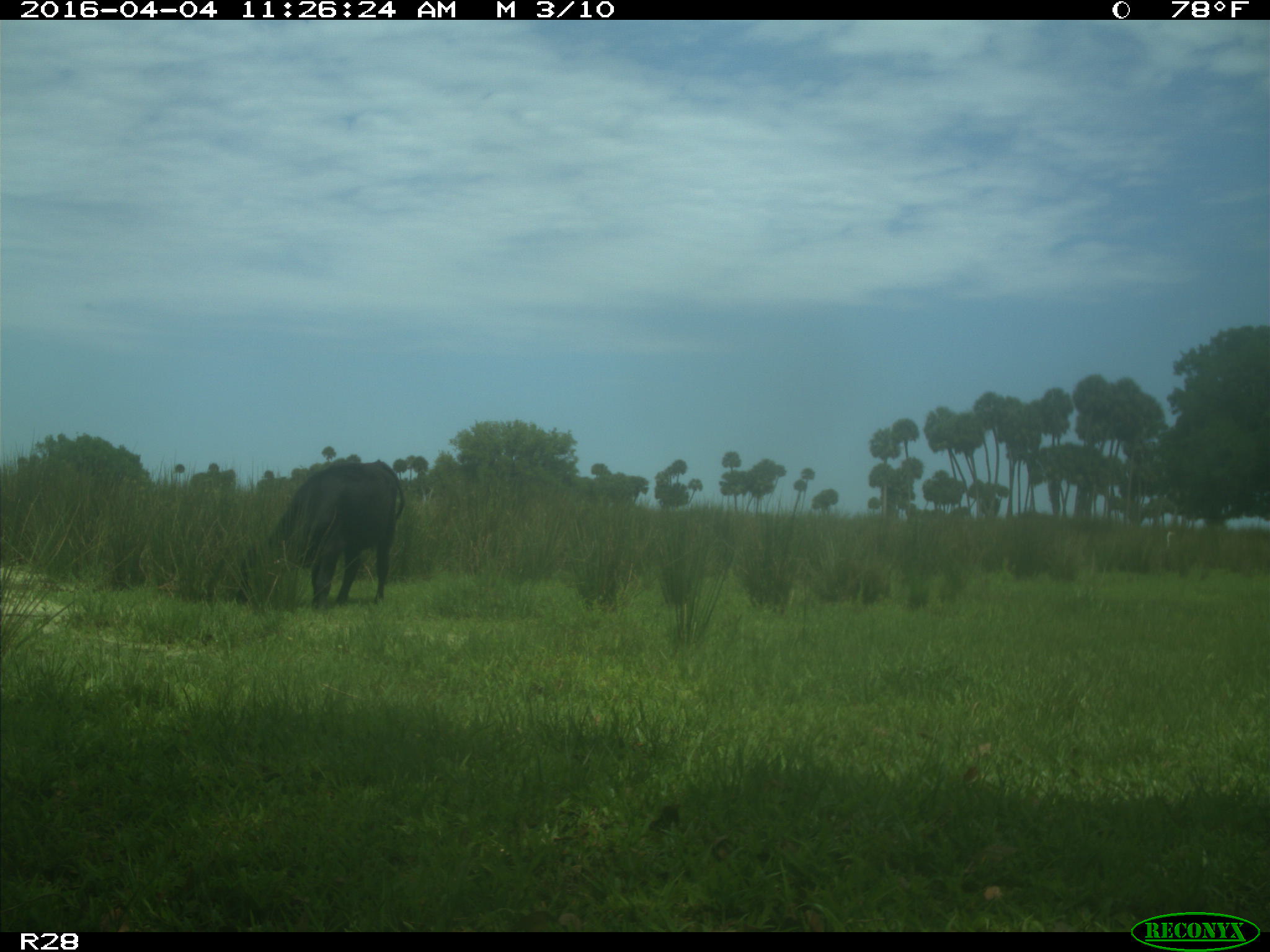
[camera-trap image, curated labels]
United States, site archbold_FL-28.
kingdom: Animalia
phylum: Chordata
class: Mammalia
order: Artiodactyla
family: Bovidae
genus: Bos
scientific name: Bos taurus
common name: domestic cow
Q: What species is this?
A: Bos taurus (domestic cow).